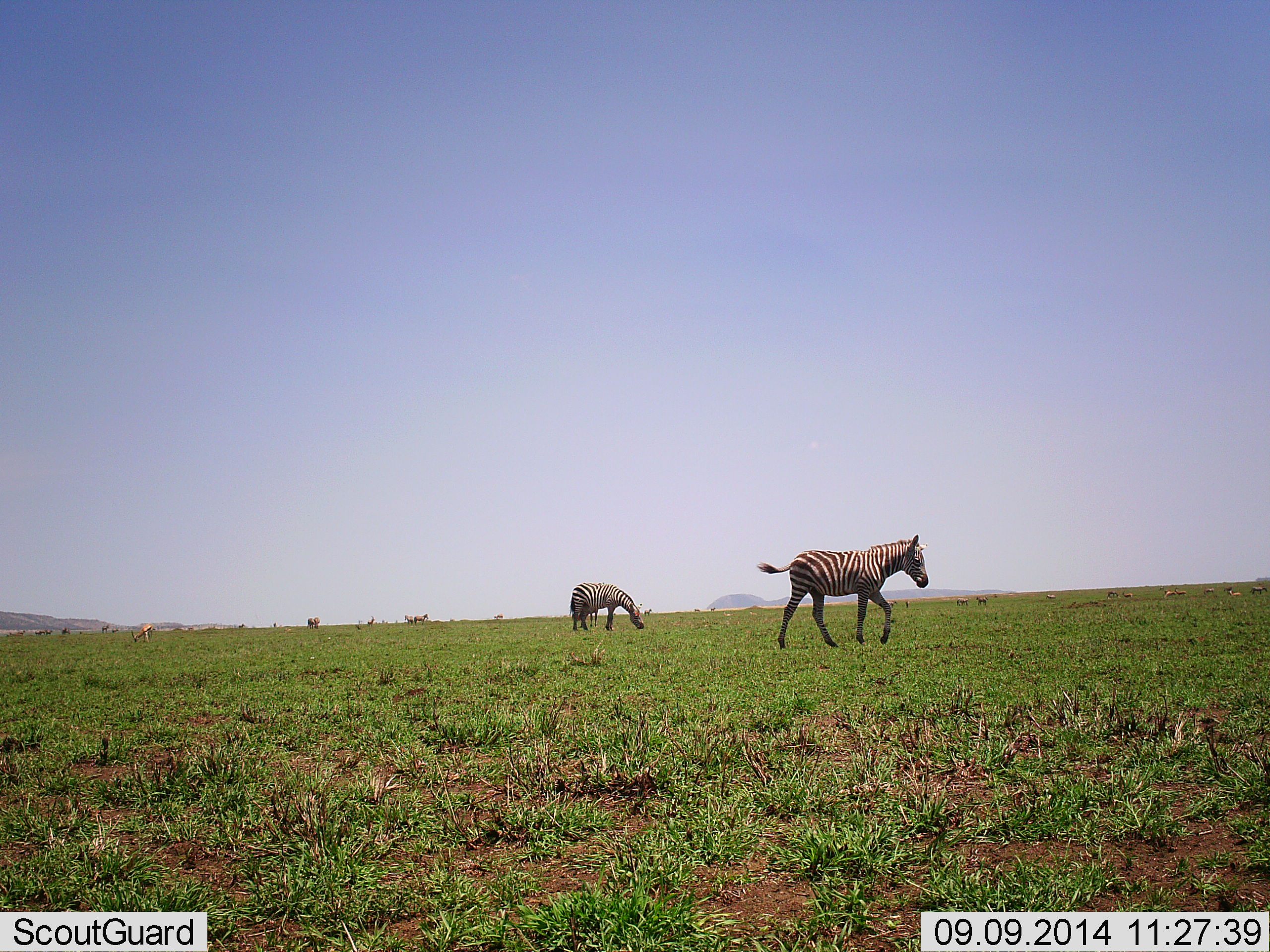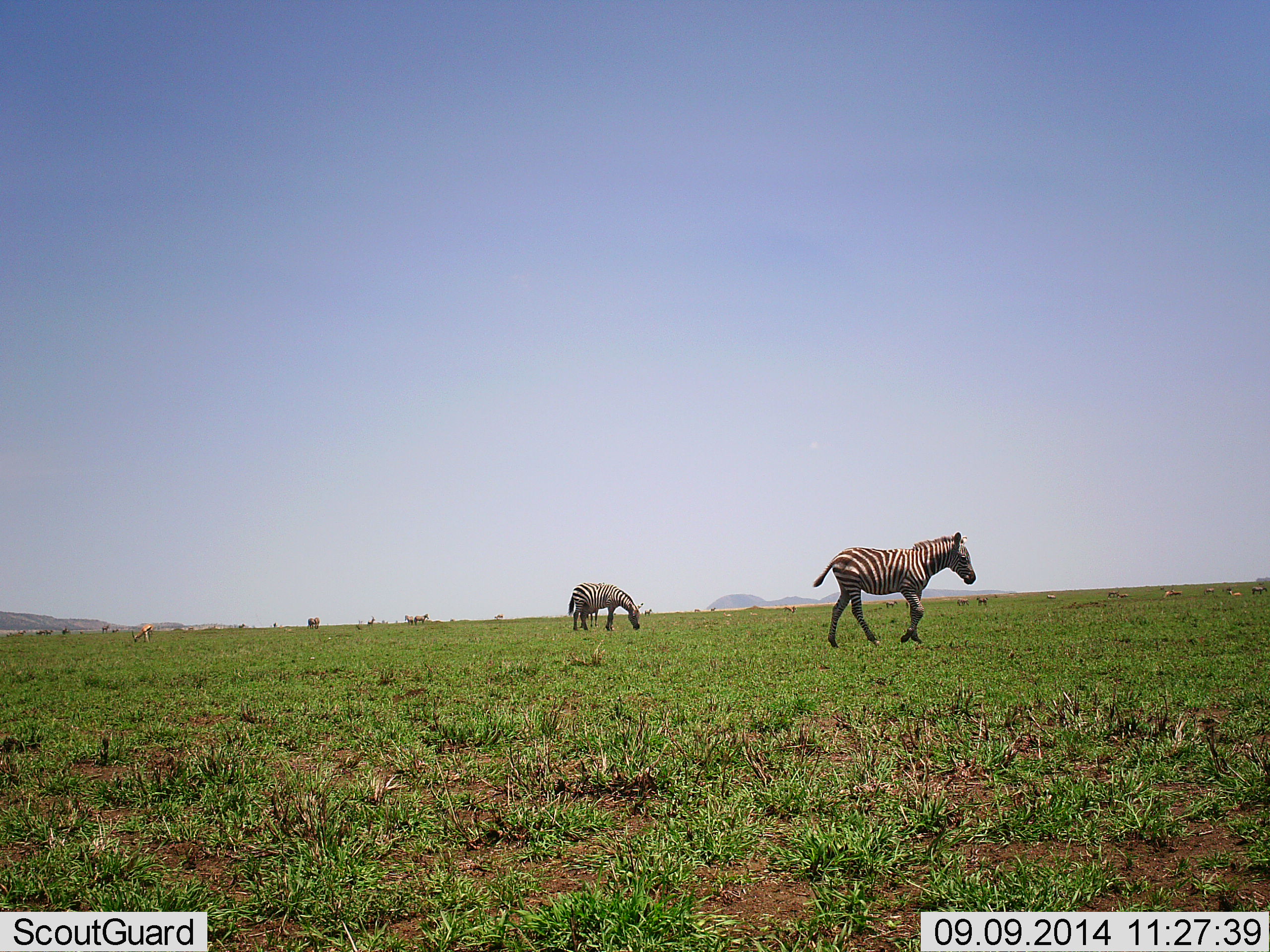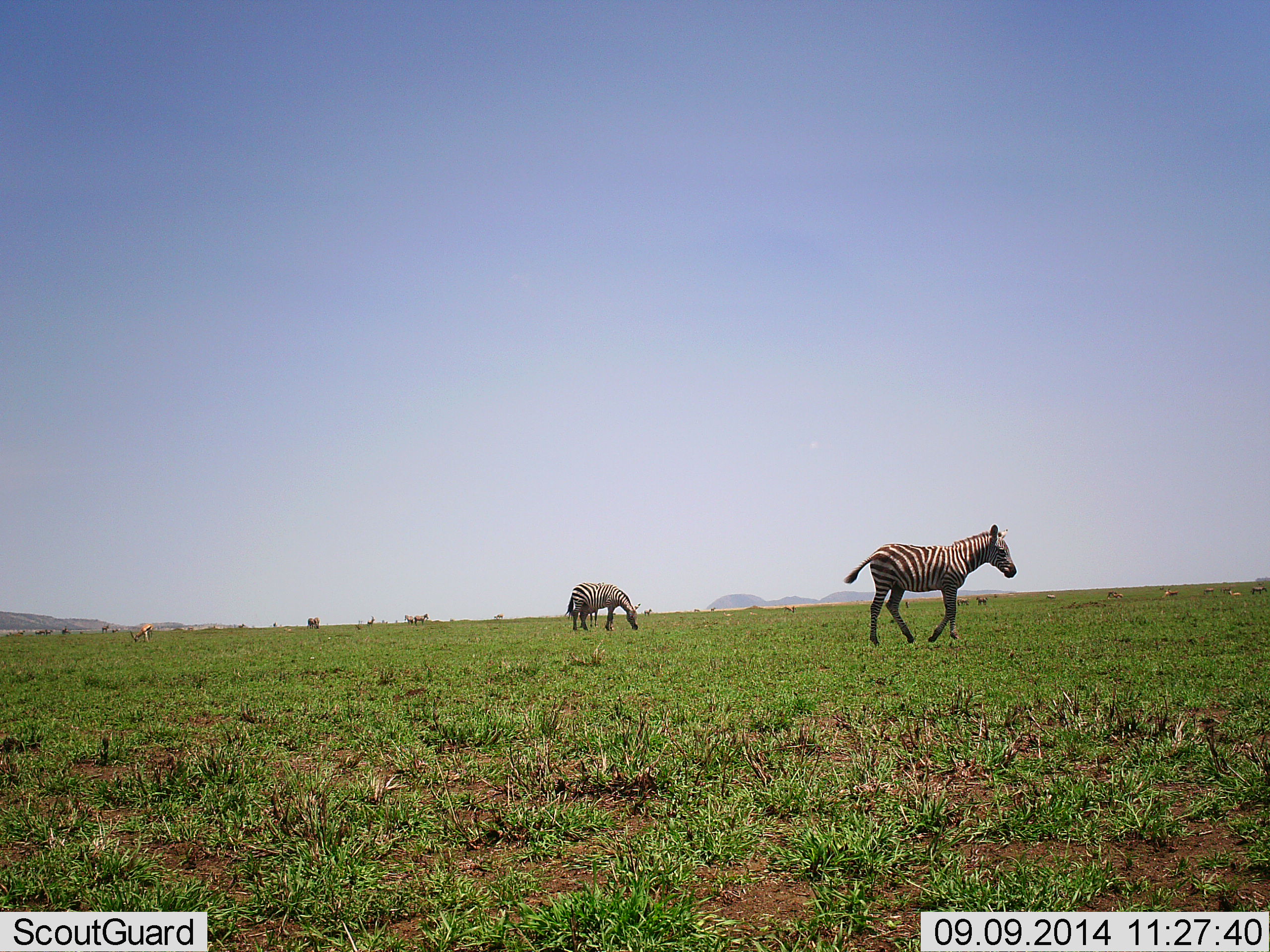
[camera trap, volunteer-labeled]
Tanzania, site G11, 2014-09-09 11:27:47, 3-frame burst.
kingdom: Animalia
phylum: Chordata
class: Mammalia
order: Perissodactyla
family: Equidae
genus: Equus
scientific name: Equus quagga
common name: plains zebra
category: zebra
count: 2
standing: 35%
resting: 0%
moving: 94%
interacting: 0%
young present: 24%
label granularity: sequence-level